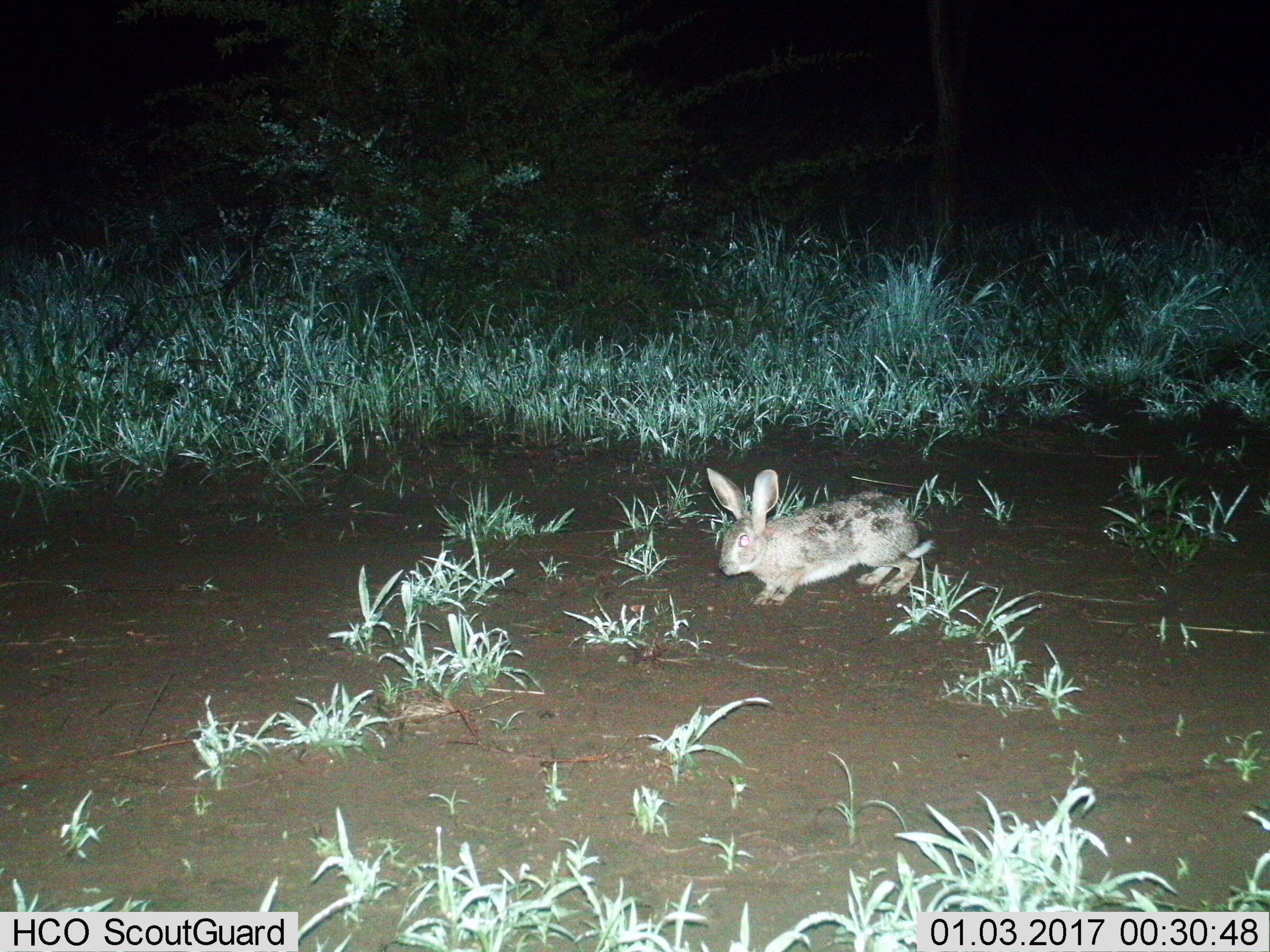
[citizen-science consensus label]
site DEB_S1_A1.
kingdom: Animalia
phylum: Chordata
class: Mammalia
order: Lagomorpha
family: Leporidae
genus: Lepus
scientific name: Lepus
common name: hare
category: hareunknown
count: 1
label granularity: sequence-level